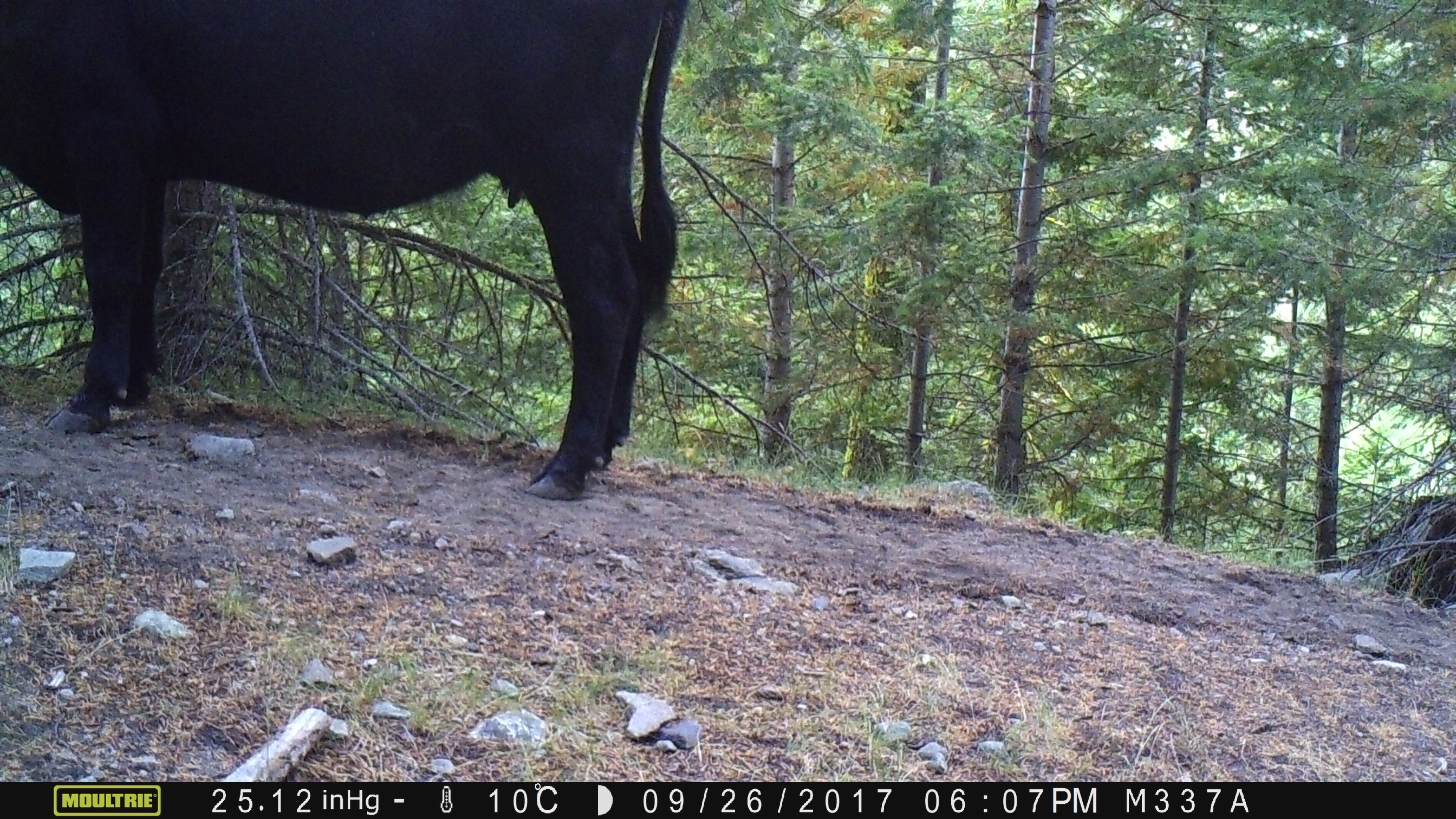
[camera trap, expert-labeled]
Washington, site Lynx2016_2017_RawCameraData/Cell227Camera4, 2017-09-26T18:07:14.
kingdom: Animalia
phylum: Chordata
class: Mammalia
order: Artiodactyla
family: Bovidae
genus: Bos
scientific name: Bos taurus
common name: domestic cattle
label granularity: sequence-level